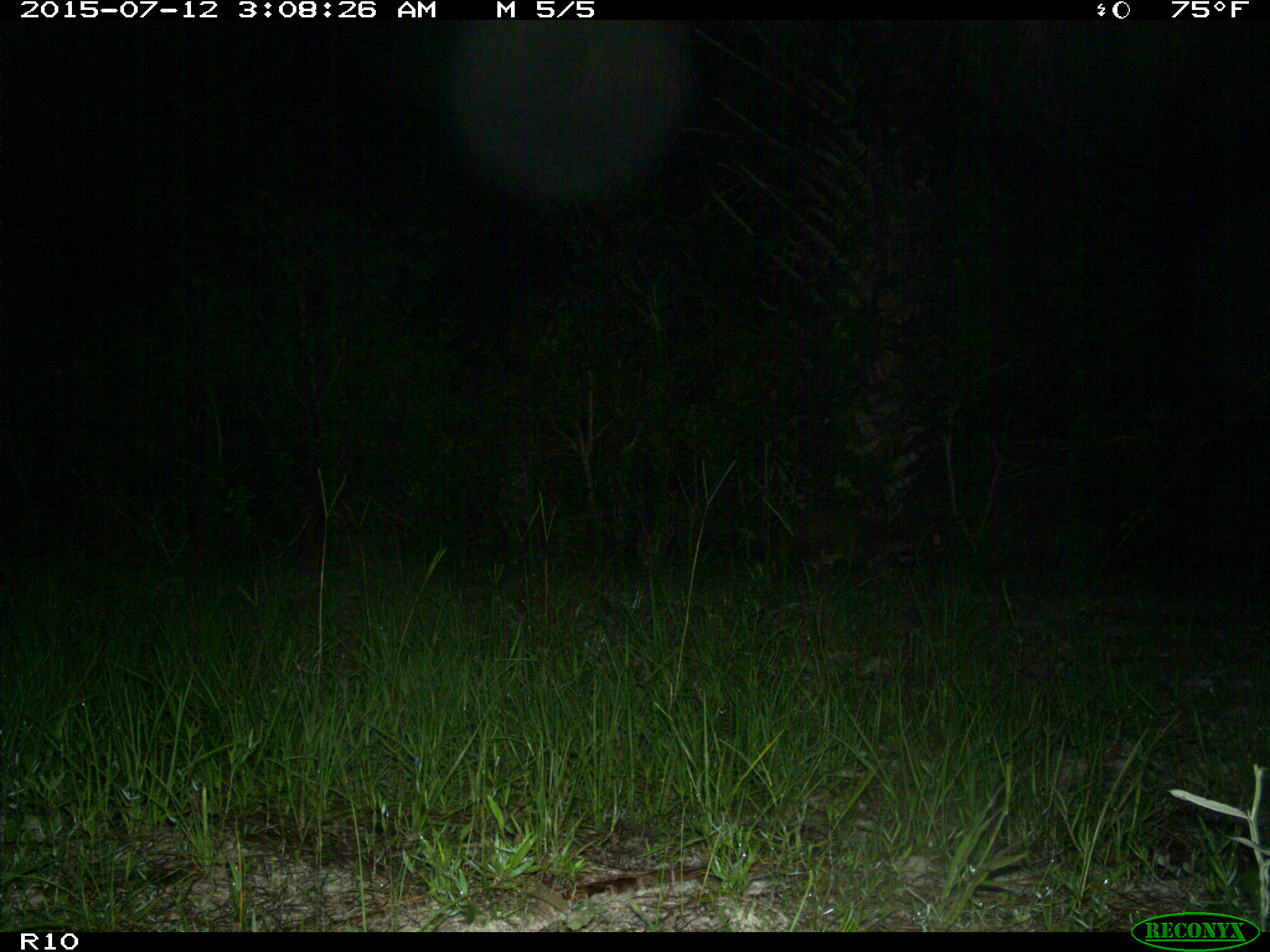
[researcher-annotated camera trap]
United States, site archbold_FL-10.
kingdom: Animalia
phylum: Chordata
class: Mammalia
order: Carnivora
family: Procyonidae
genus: Procyon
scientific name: Procyon lotor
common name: common raccoon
Procyon lotor (common raccoon).